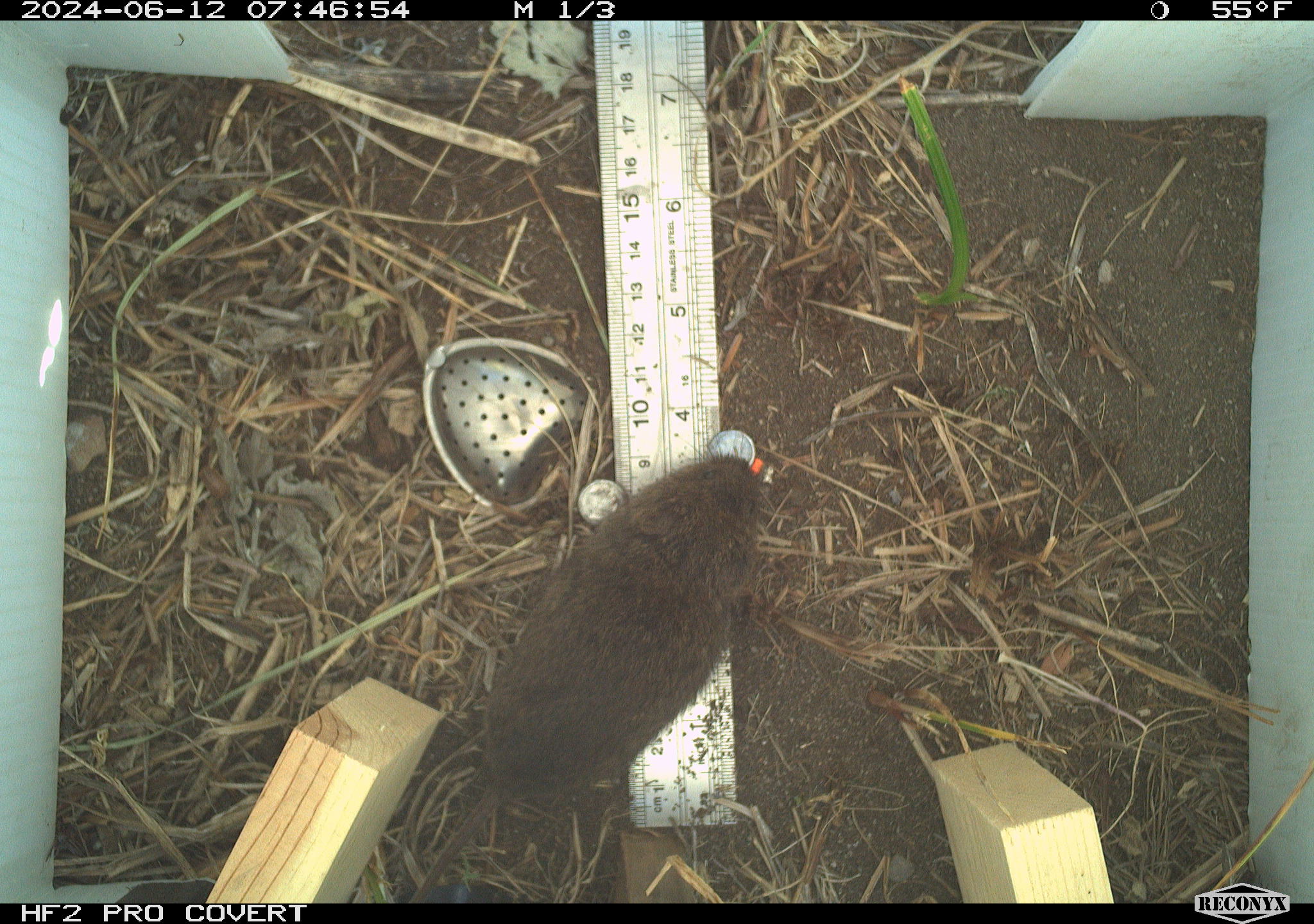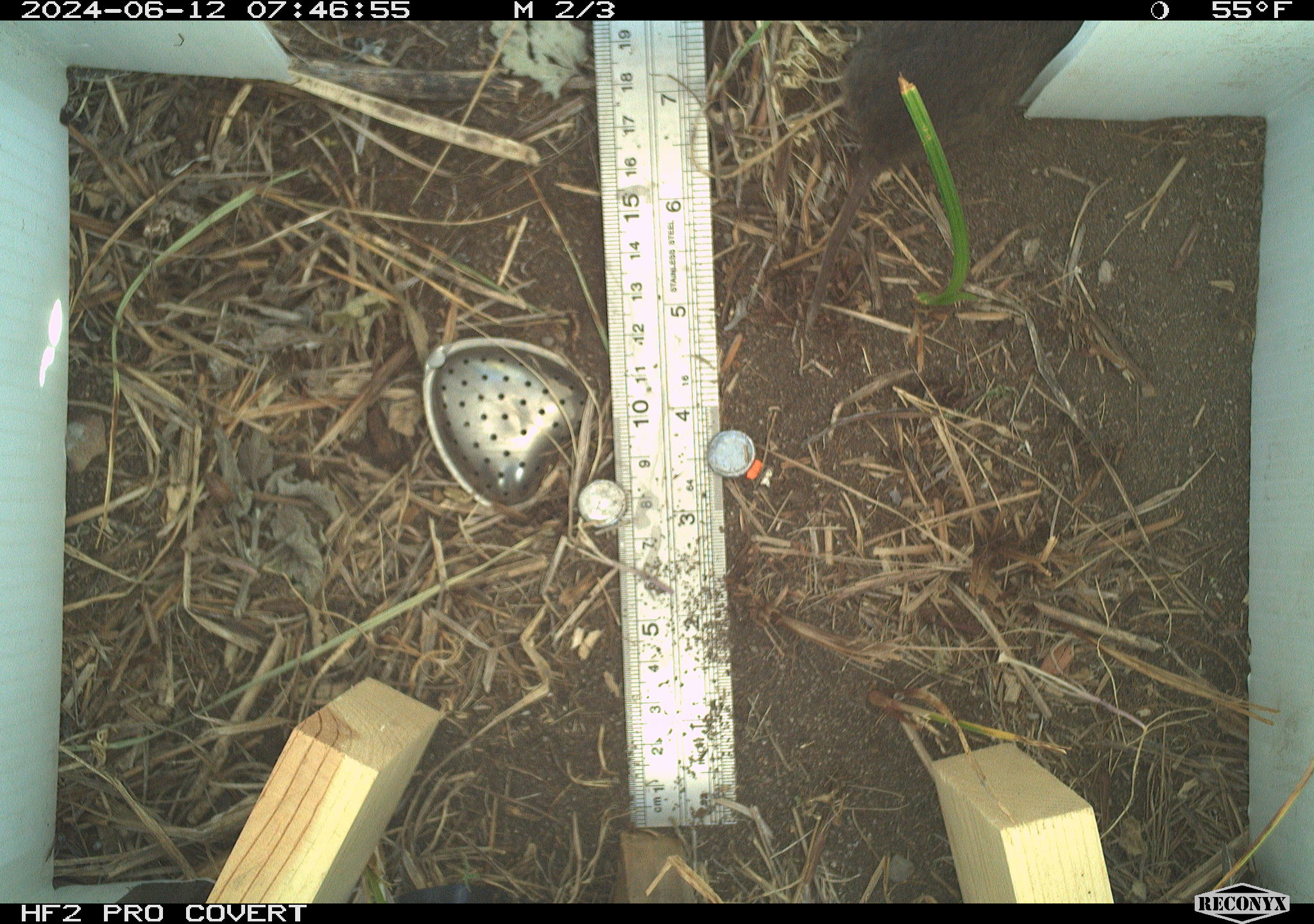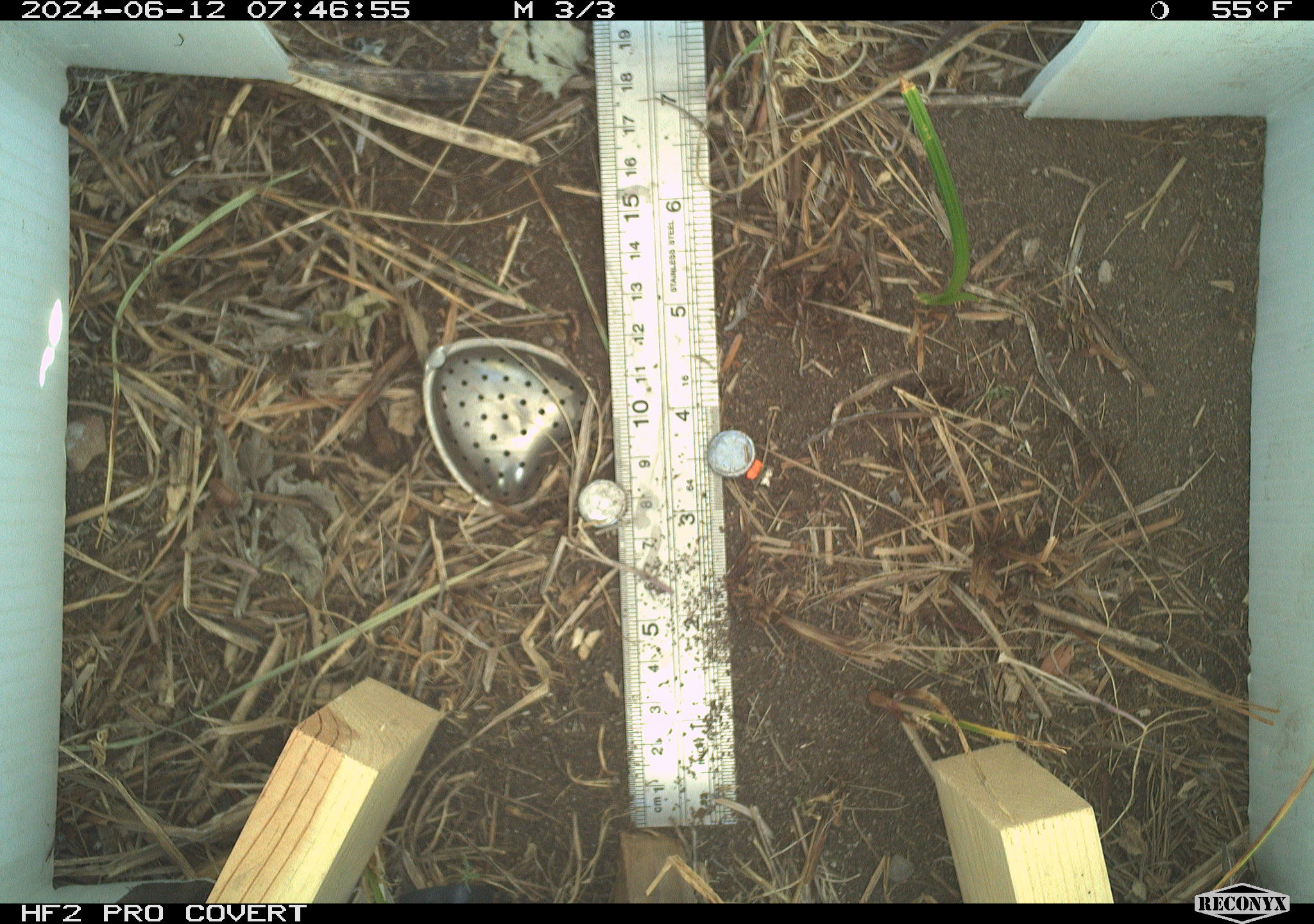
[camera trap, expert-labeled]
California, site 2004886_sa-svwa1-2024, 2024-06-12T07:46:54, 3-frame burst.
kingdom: Animalia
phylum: Chordata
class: Mammalia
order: Rodentia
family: Cricetidae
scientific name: Arvicolinae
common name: voles, lemmings, and muskrats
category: arvicolinae subfamily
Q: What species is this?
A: Arvicolinae subfamily (voles, lemmings, and muskrats) (Arvicolinae).